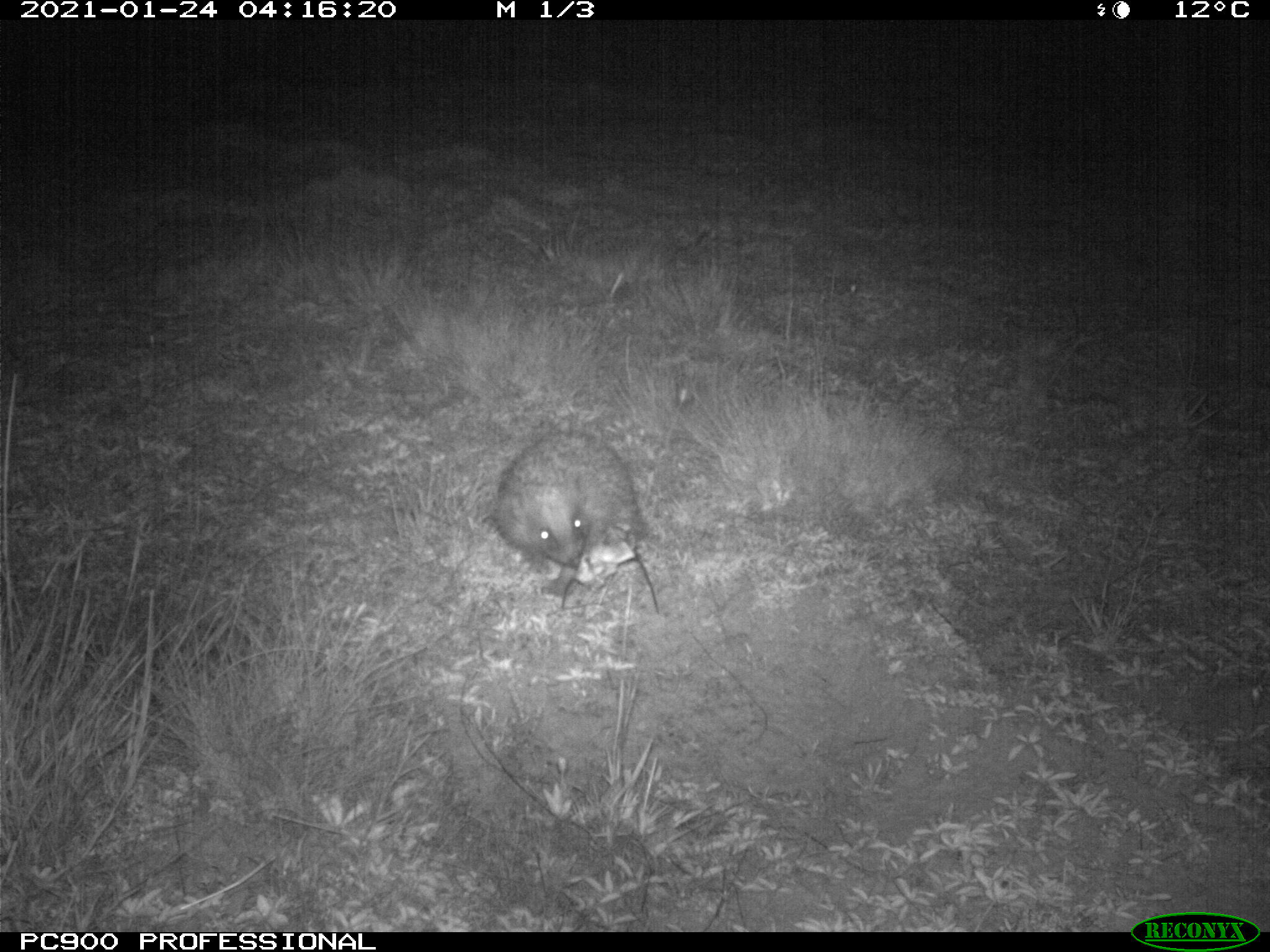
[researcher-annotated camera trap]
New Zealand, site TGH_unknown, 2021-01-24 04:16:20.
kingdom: Animalia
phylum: Chordata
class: Mammalia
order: Eulipotyphla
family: Erinaceidae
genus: Erinaceus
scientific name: Erinaceus europaeus europaeus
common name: european hedgehog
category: hedgehog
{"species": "hedgehog (european hedgehog) (Erinaceus europaeus europaeus)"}